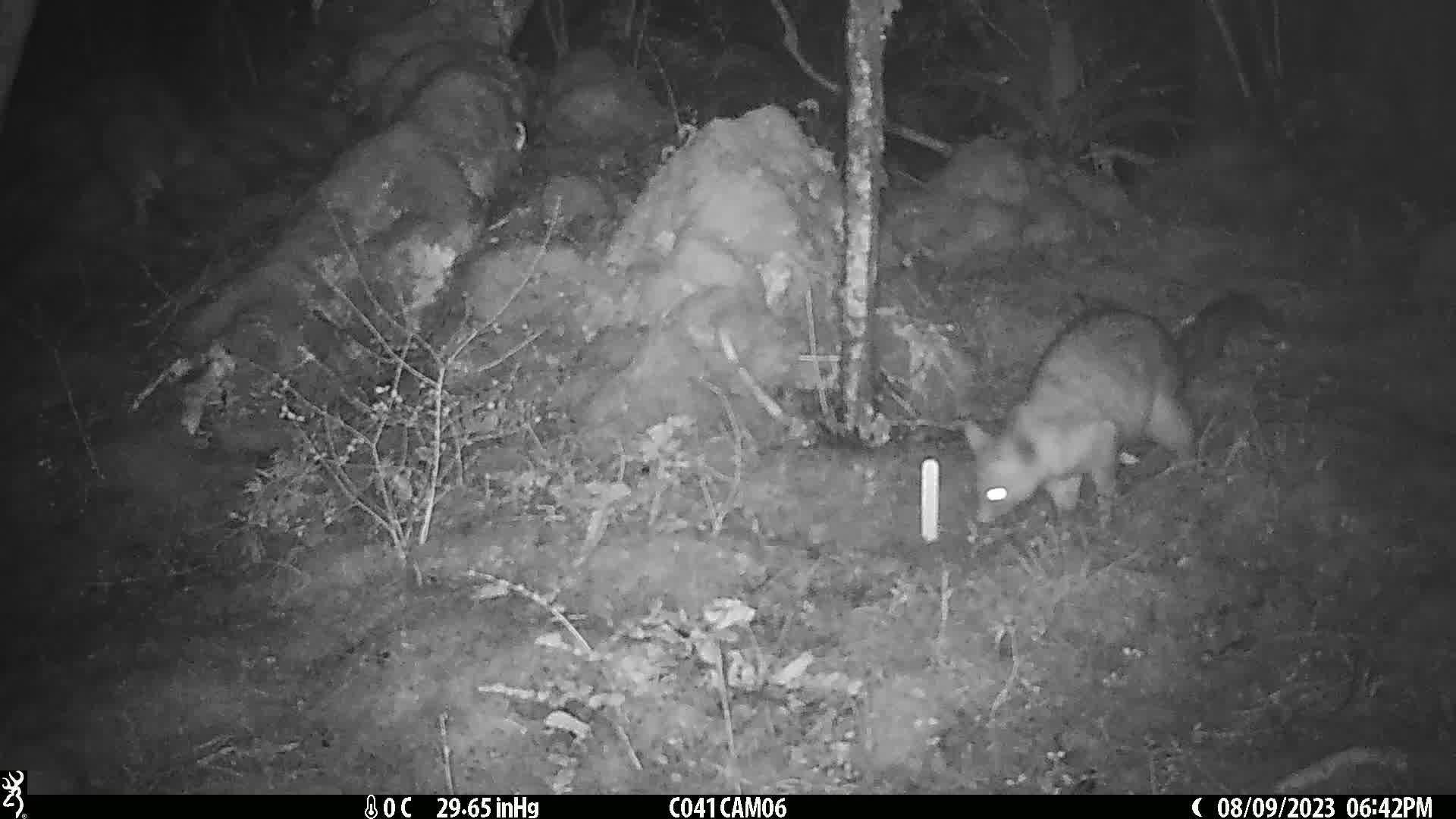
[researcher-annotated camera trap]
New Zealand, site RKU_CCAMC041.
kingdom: Animalia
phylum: Chordata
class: Mammalia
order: Diprotodontia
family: Phalangeridae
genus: Trichosurus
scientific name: Trichosurus vulpecula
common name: common brushtail possum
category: possum